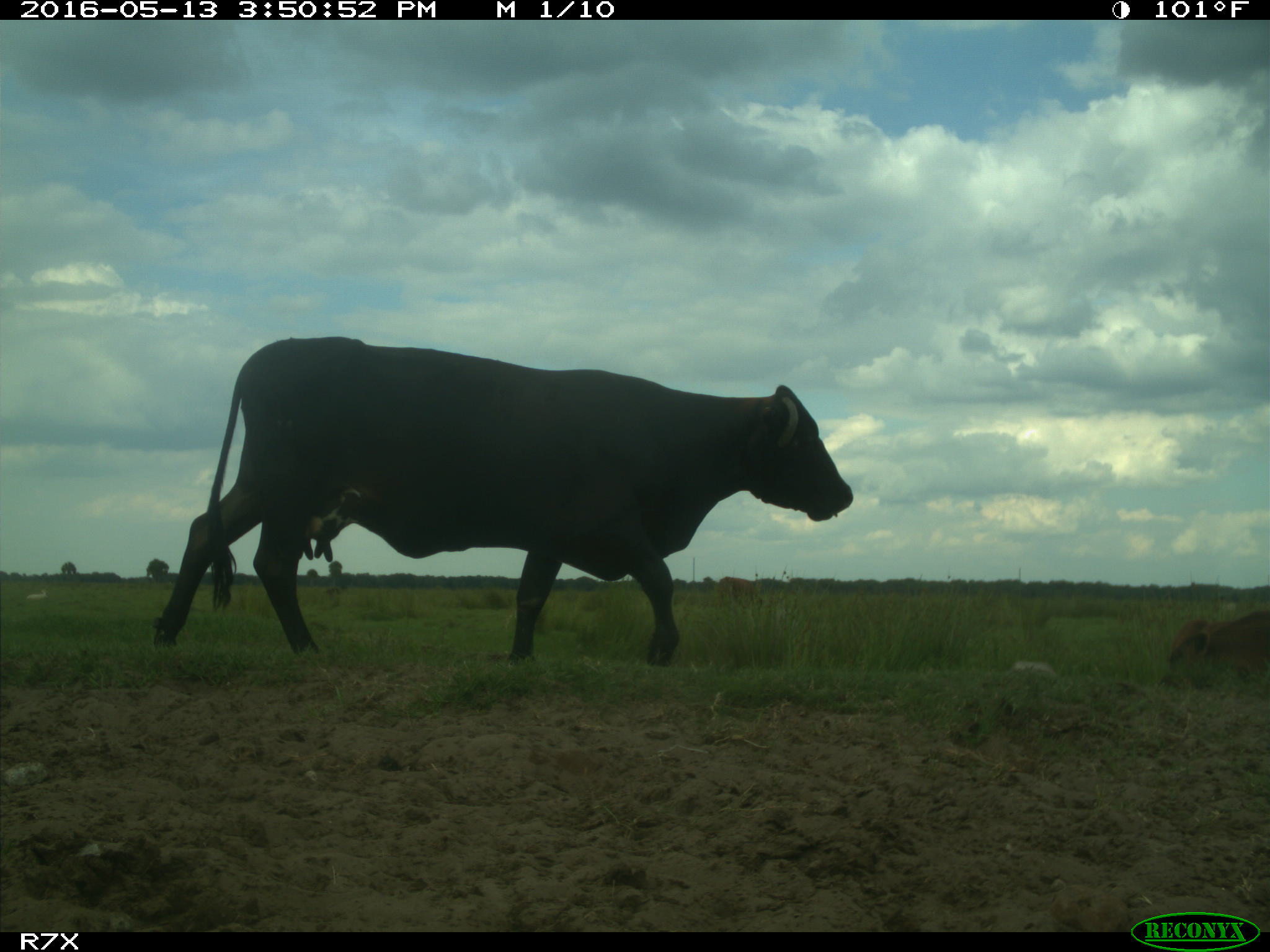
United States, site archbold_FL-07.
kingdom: Animalia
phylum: Chordata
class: Mammalia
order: Artiodactyla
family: Bovidae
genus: Bos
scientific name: Bos taurus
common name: domestic cow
Bos taurus (domestic cow).